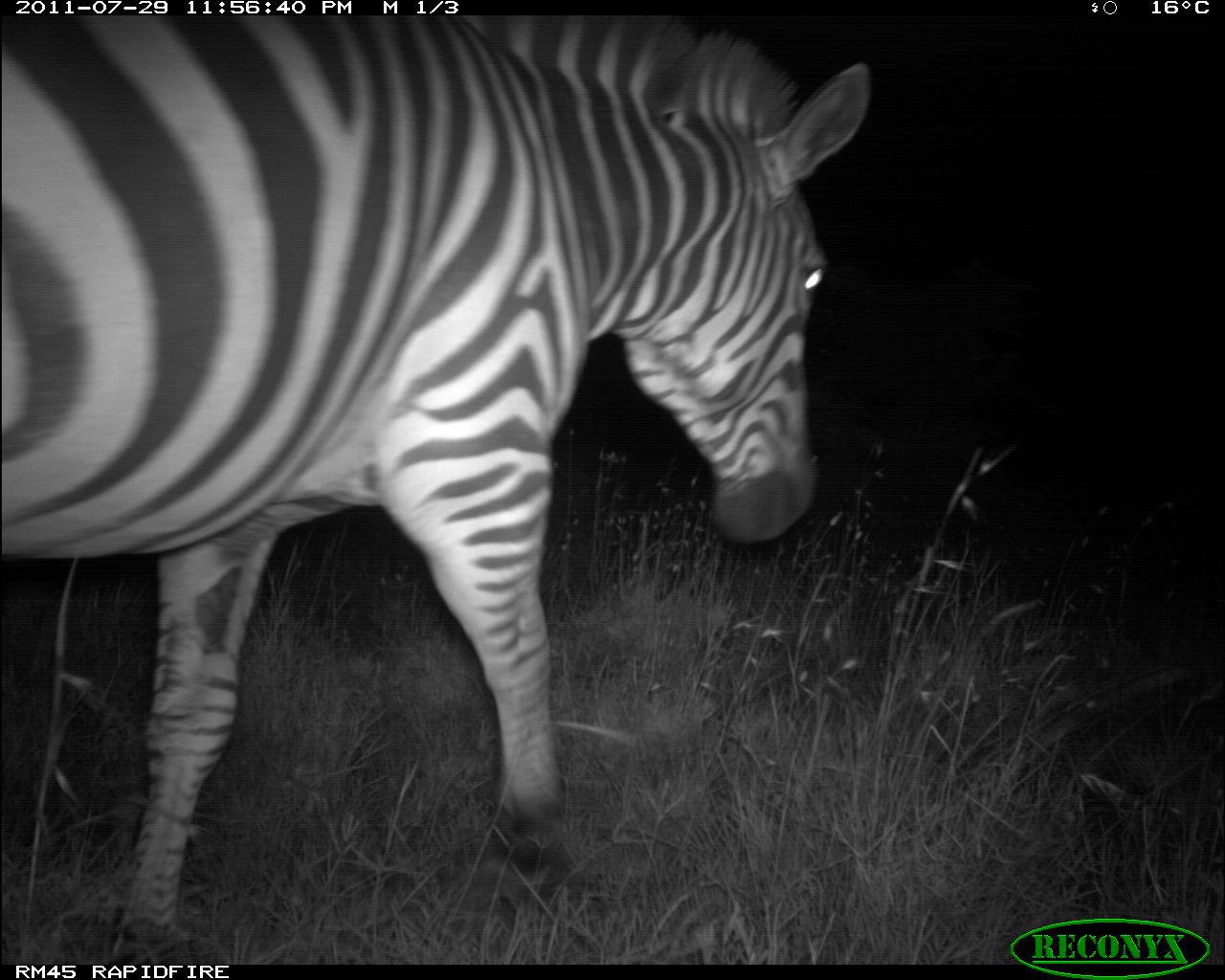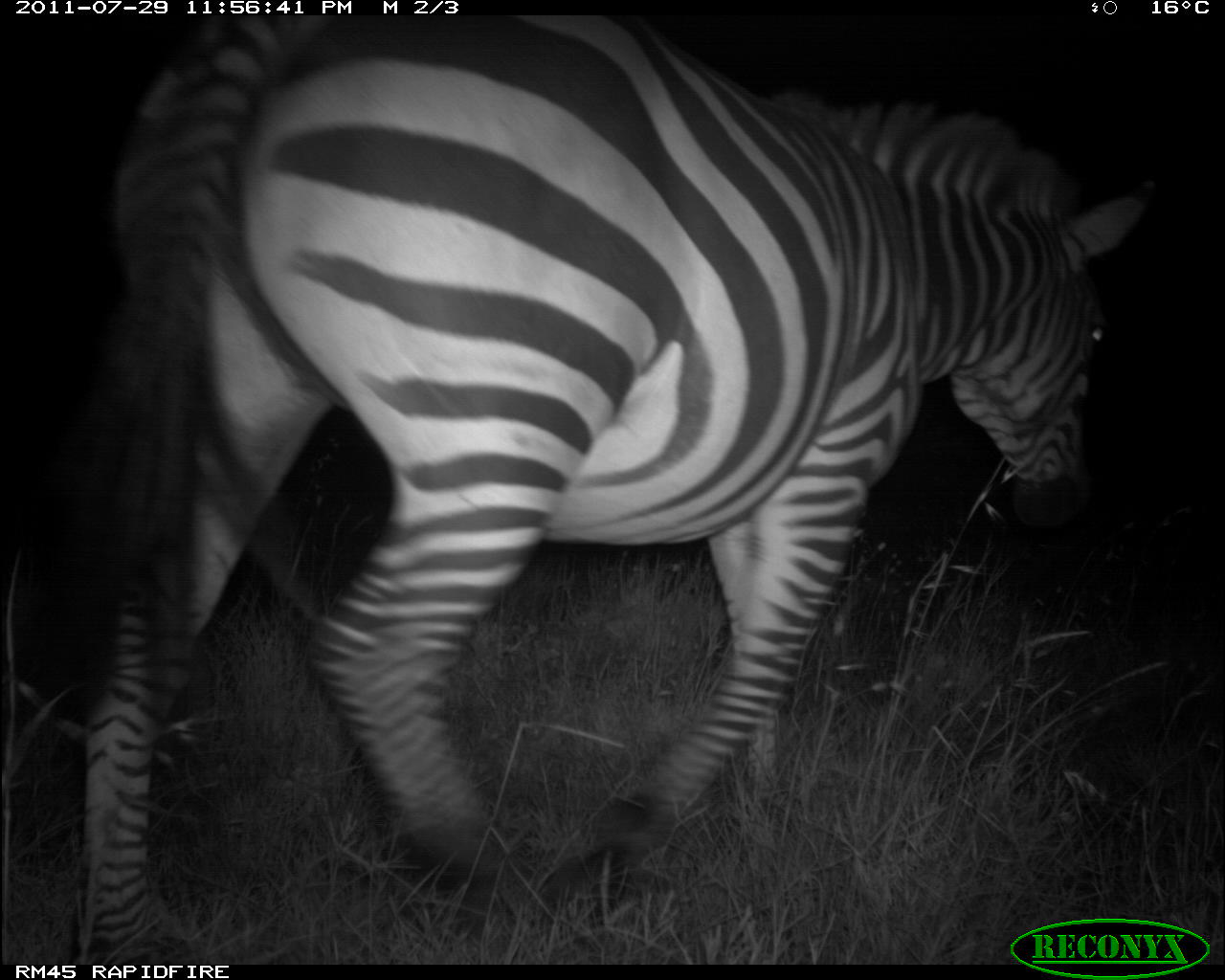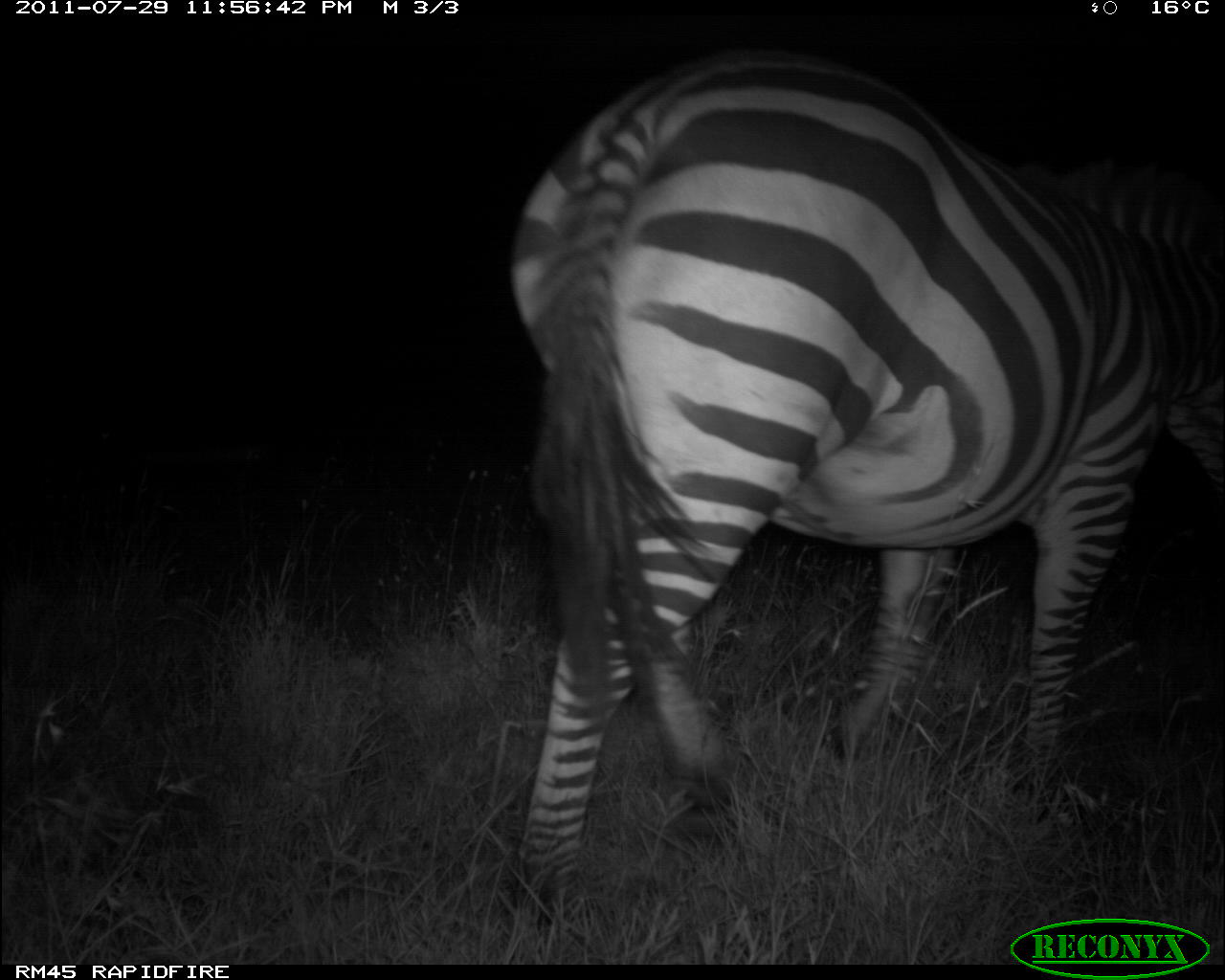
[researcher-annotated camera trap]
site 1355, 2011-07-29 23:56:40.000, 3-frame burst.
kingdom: Animalia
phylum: Chordata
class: Mammalia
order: Perissodactyla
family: Equidae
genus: Equus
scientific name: Equus quagga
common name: plains zebra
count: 1